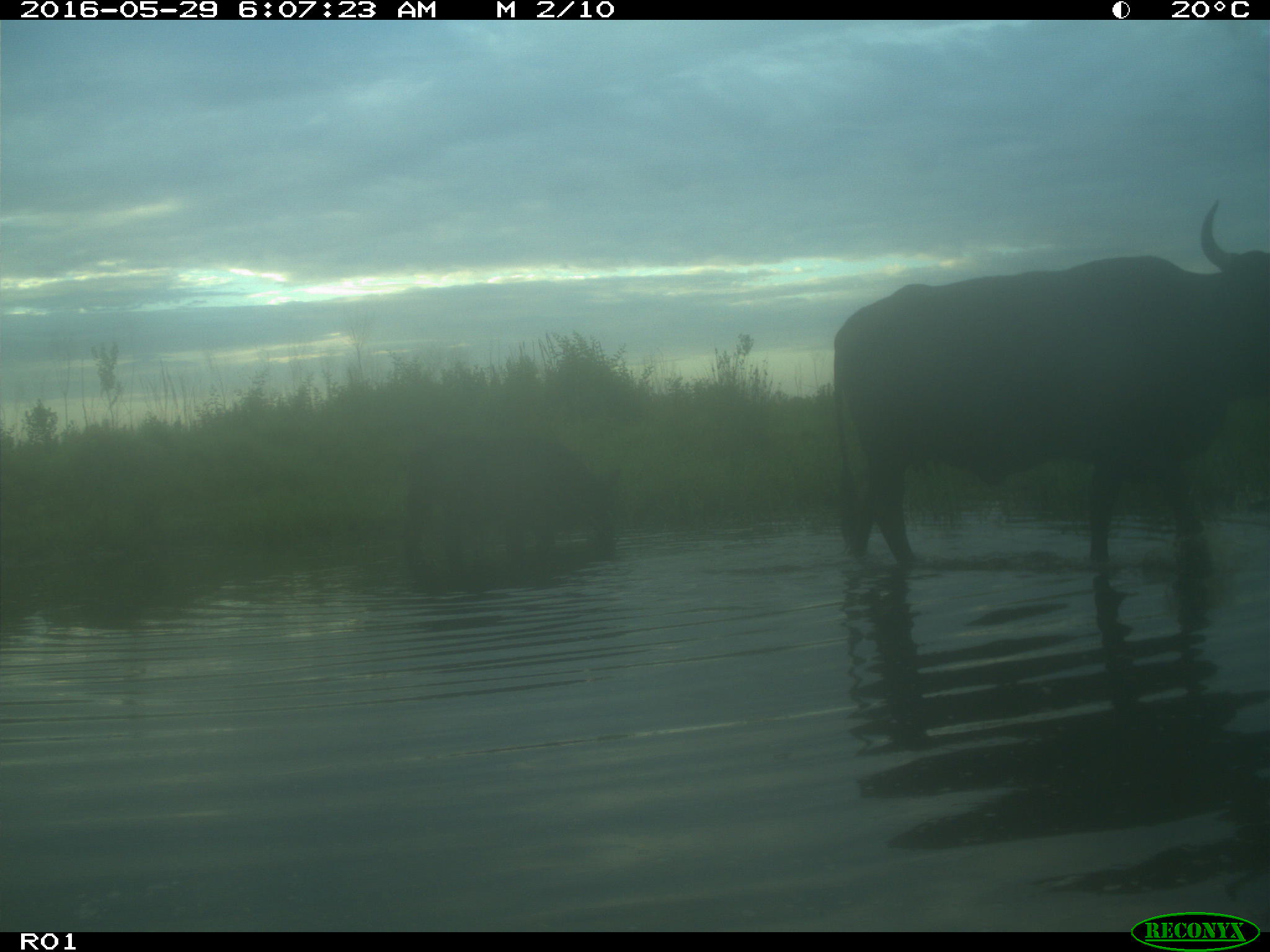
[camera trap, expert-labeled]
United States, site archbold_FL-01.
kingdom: Animalia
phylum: Chordata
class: Mammalia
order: Artiodactyla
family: Bovidae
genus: Bos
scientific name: Bos taurus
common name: domestic cow